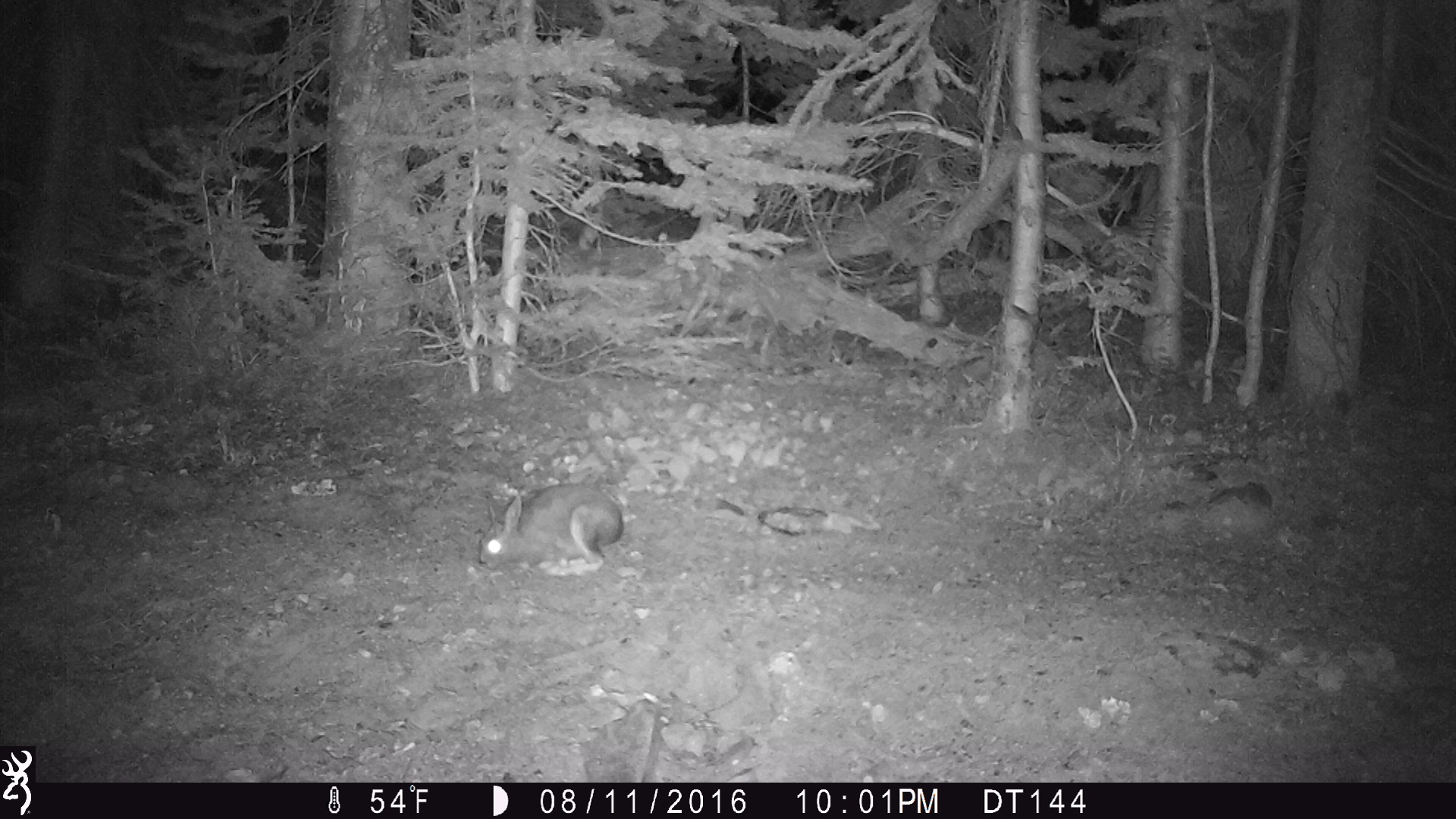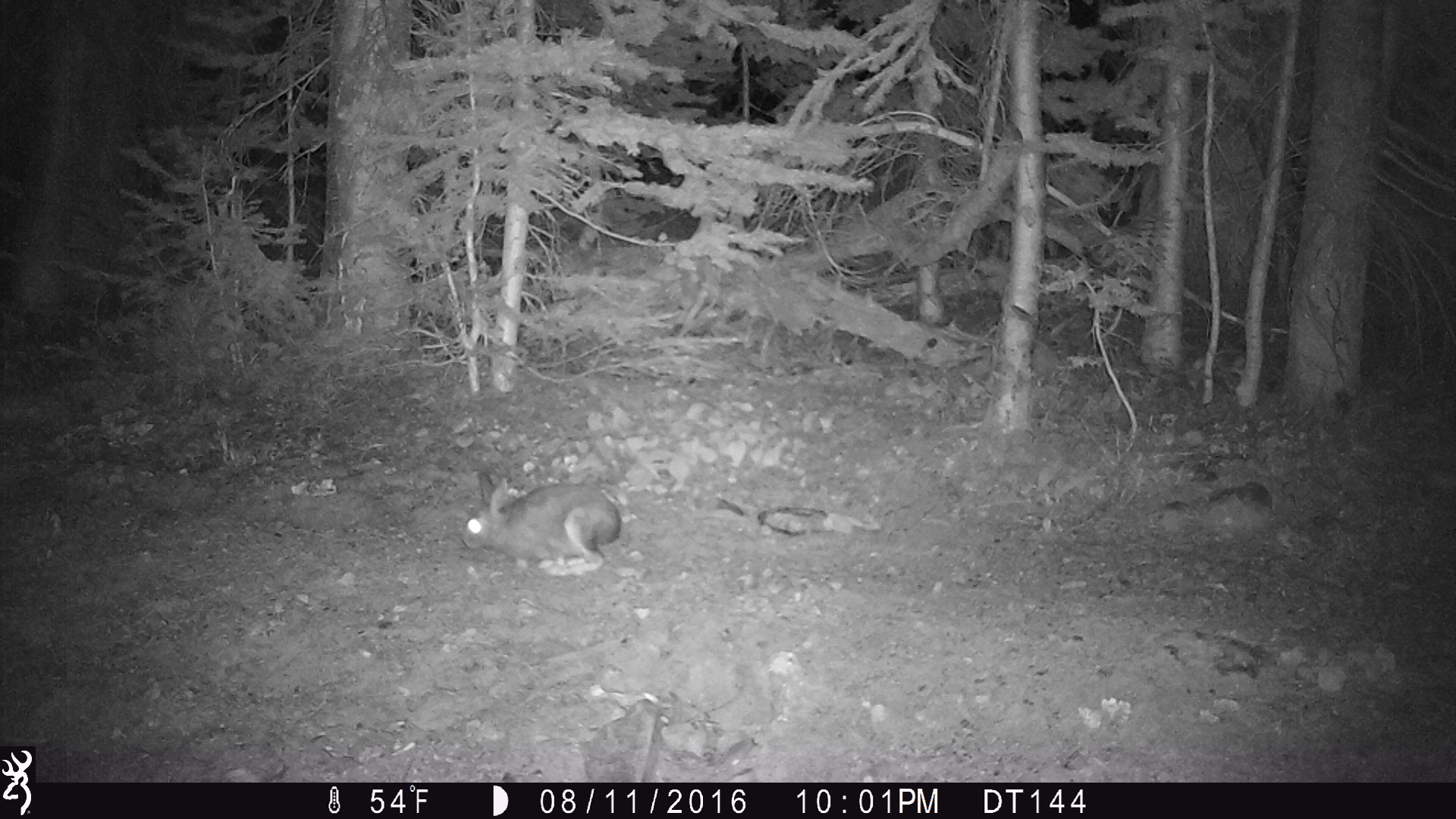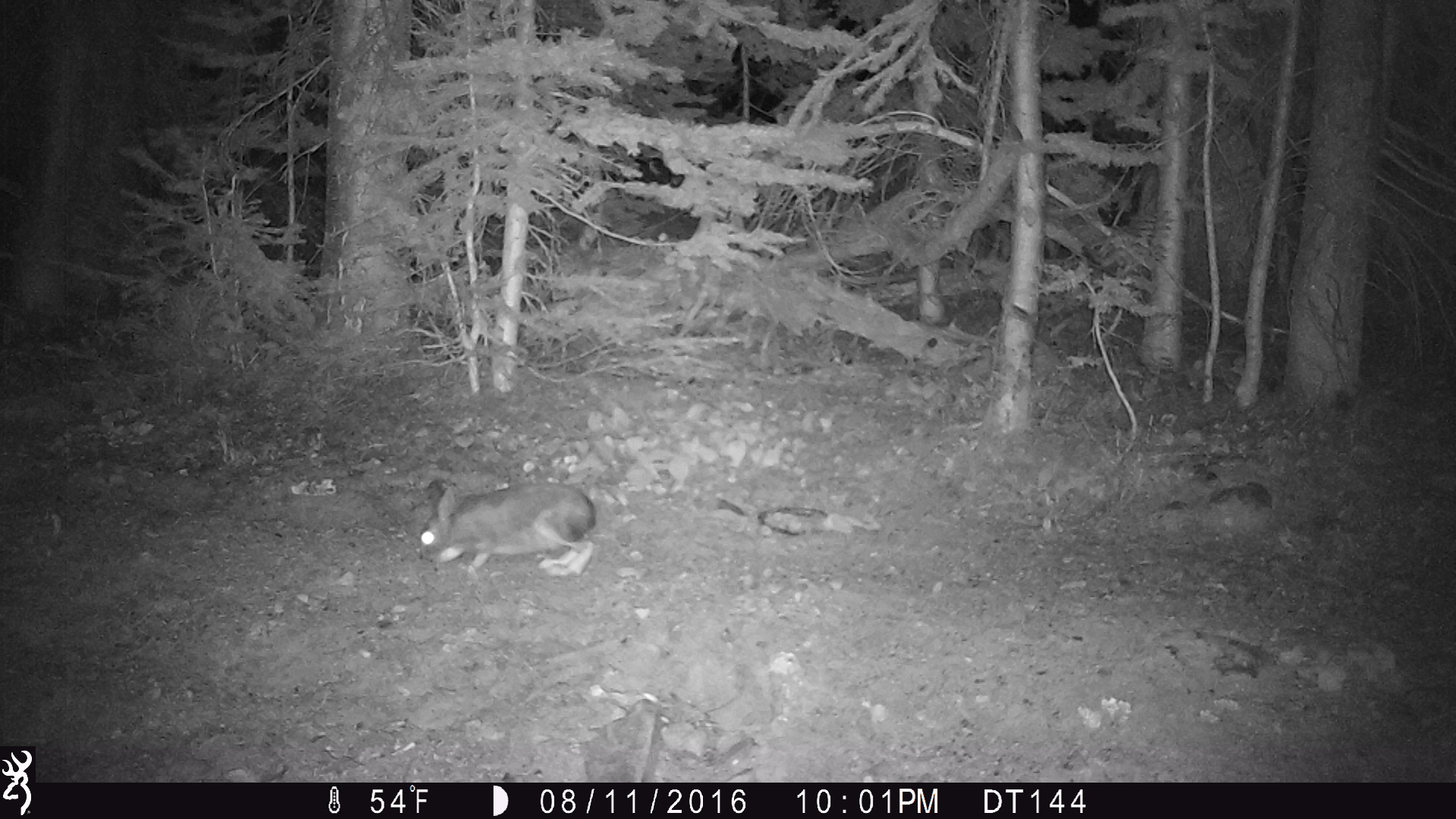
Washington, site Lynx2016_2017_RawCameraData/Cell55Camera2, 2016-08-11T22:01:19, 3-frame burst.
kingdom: Animalia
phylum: Chordata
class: Mammalia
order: Lagomorpha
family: Leporidae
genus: Lepus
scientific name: Lepus americanus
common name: snowshoe hare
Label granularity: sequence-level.